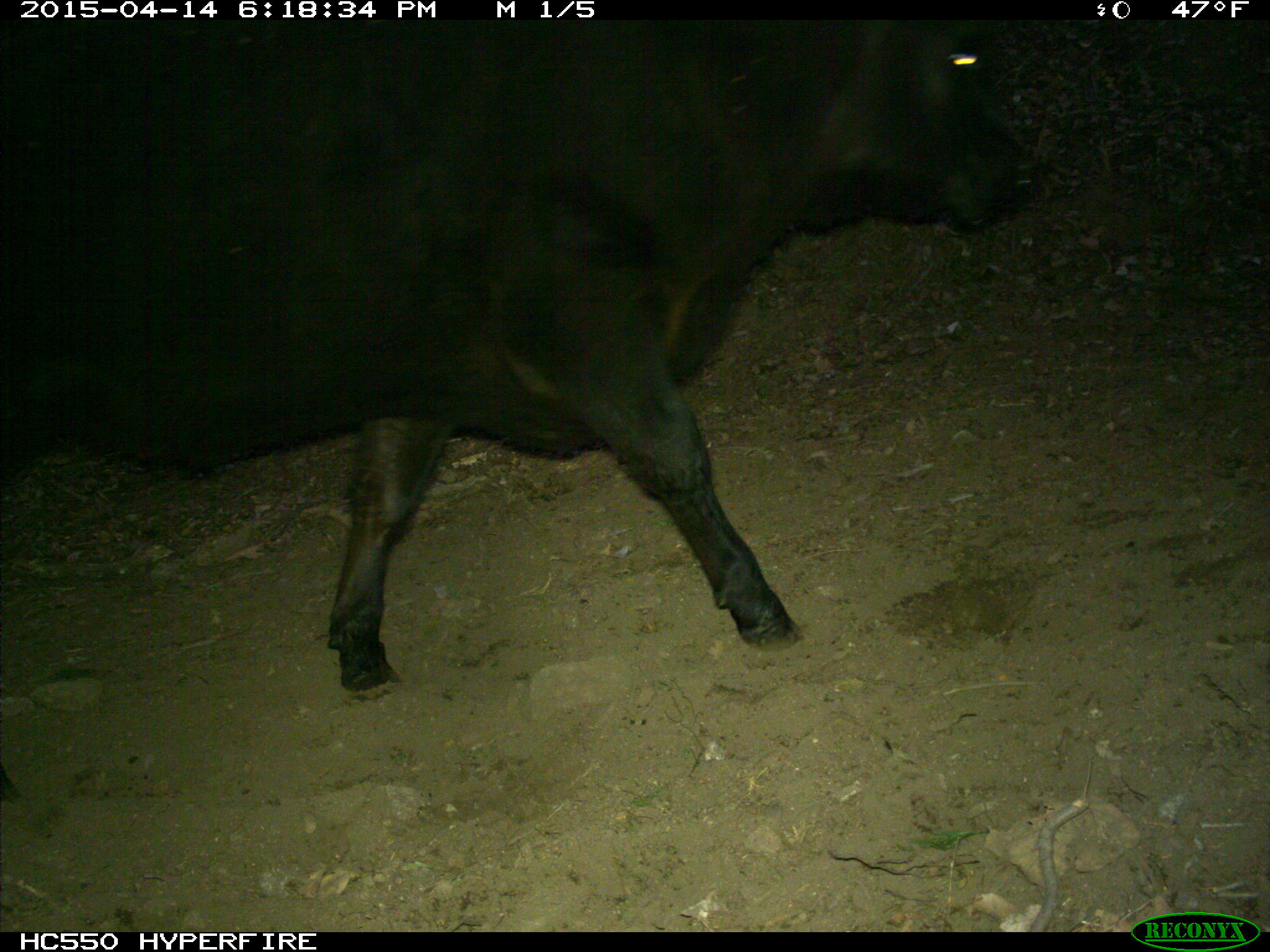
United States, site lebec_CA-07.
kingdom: Animalia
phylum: Chordata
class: Mammalia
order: Artiodactyla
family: Bovidae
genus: Bos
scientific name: Bos taurus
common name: domestic cow